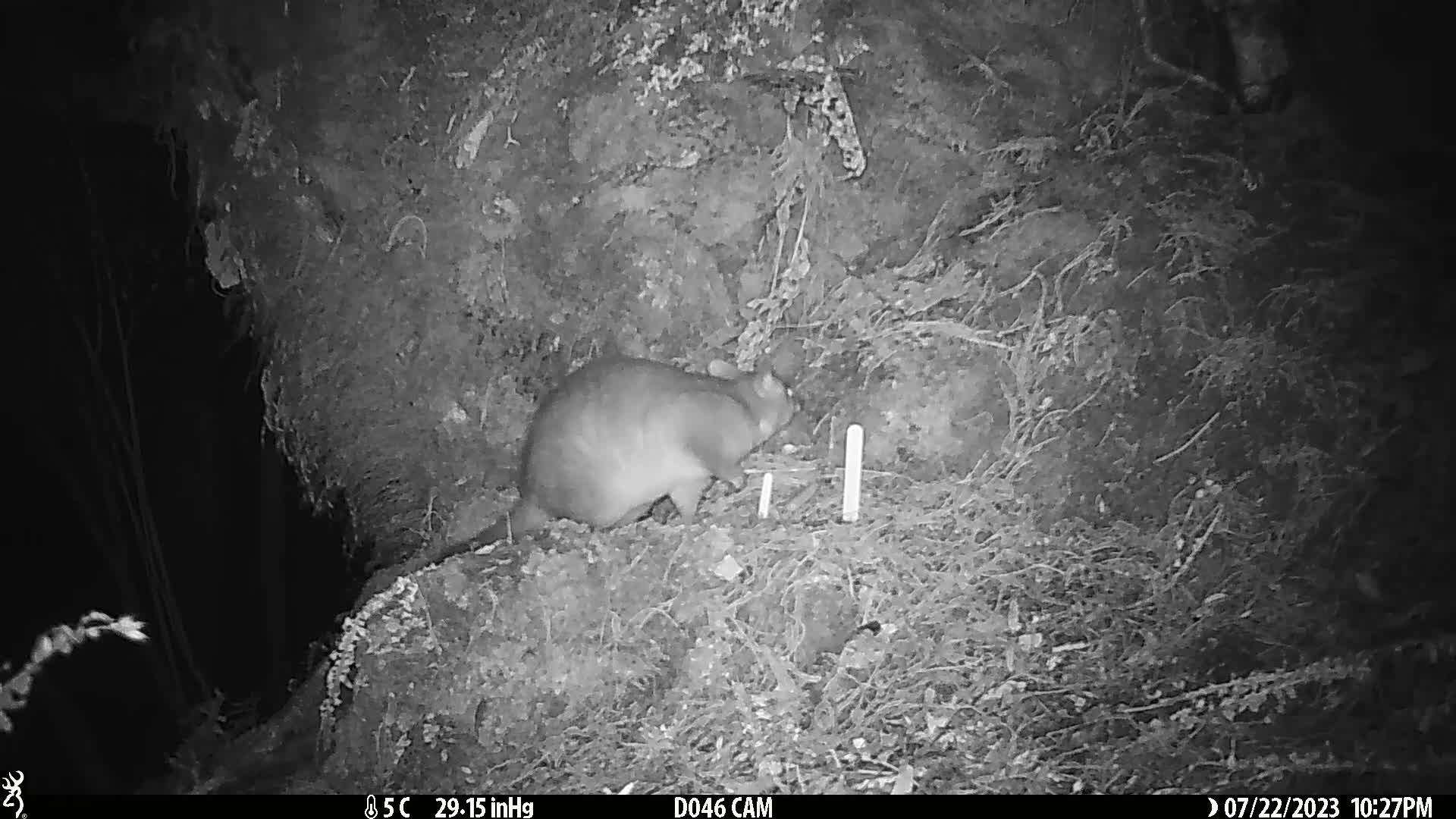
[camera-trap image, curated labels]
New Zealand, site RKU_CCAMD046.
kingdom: Animalia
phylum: Chordata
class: Mammalia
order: Diprotodontia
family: Phalangeridae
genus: Trichosurus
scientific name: Trichosurus vulpecula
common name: common brushtail possum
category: possum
Possum (common brushtail possum) (Trichosurus vulpecula).